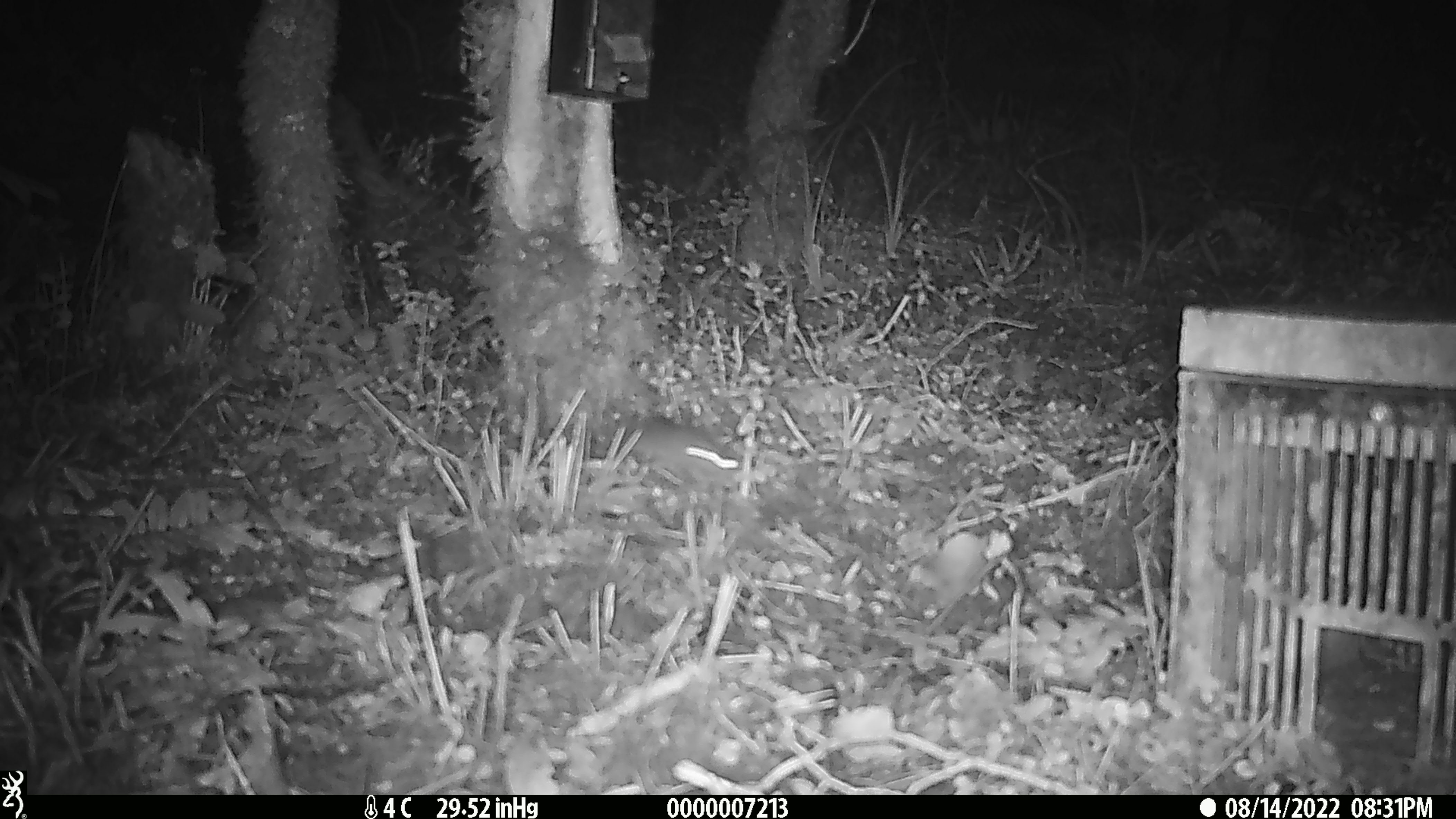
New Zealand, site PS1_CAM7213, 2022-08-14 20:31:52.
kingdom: Animalia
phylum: Chordata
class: Mammalia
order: Rodentia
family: Muridae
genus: Mus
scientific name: Mus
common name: mouse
Mouse (Mus).